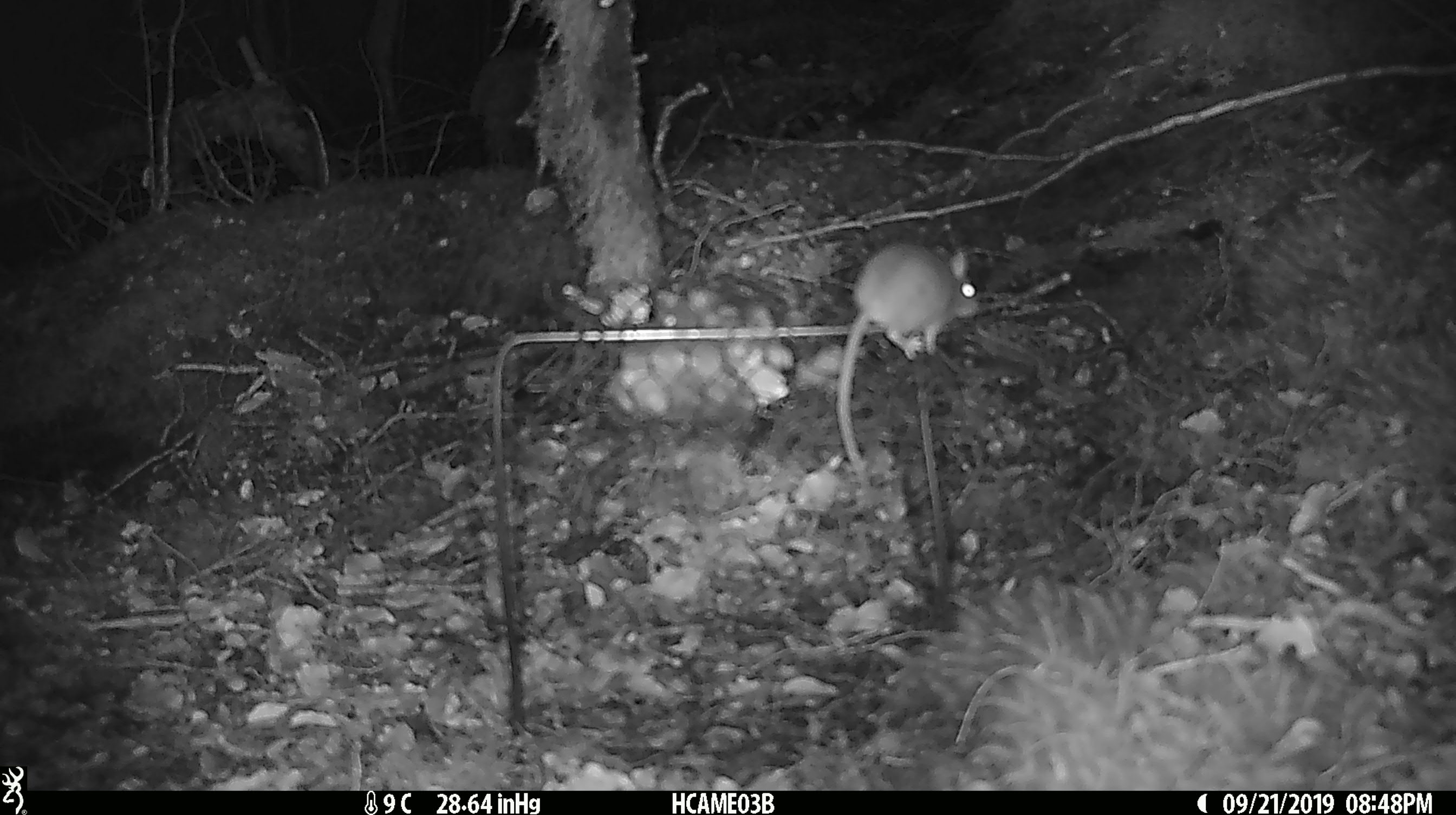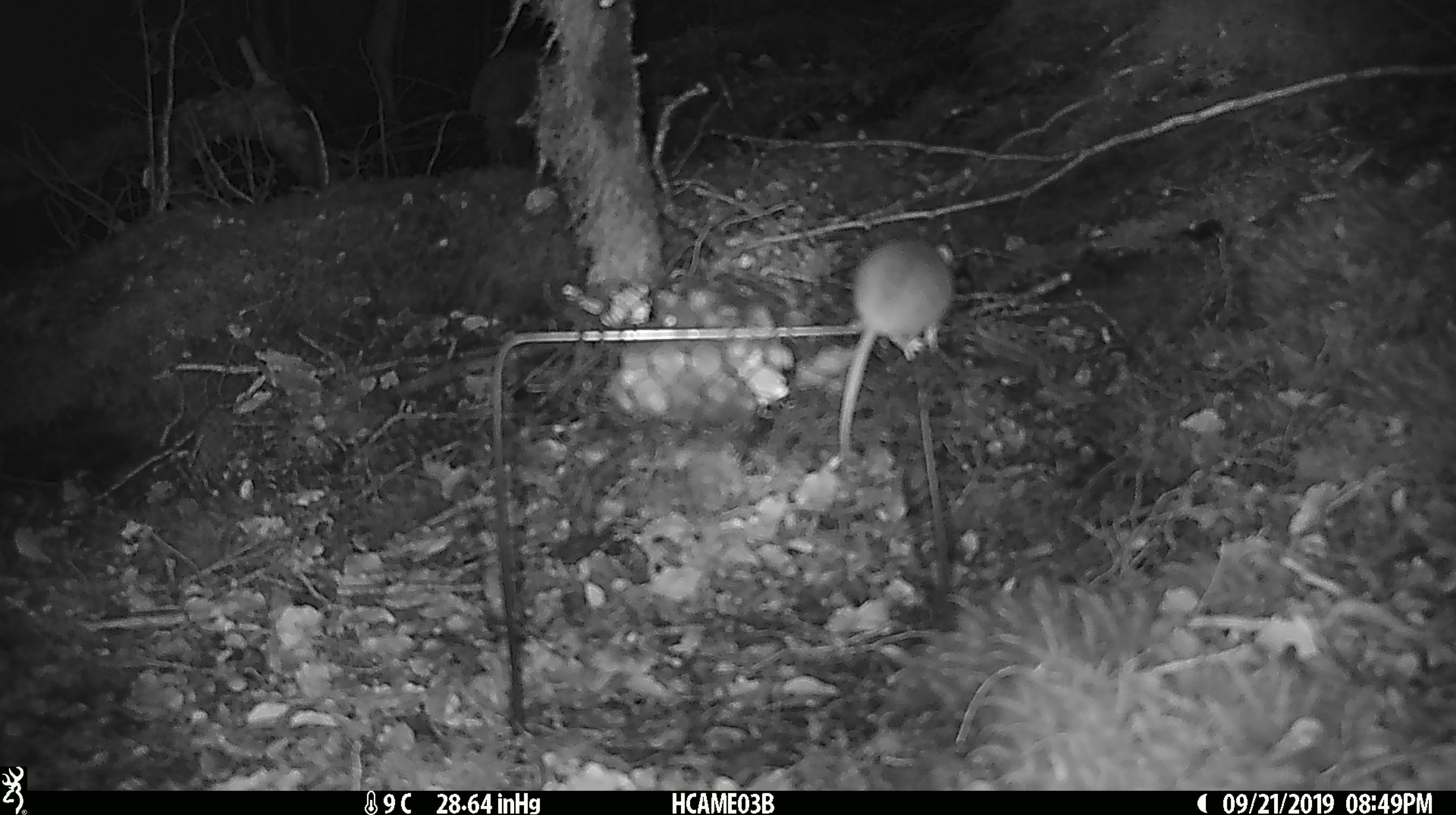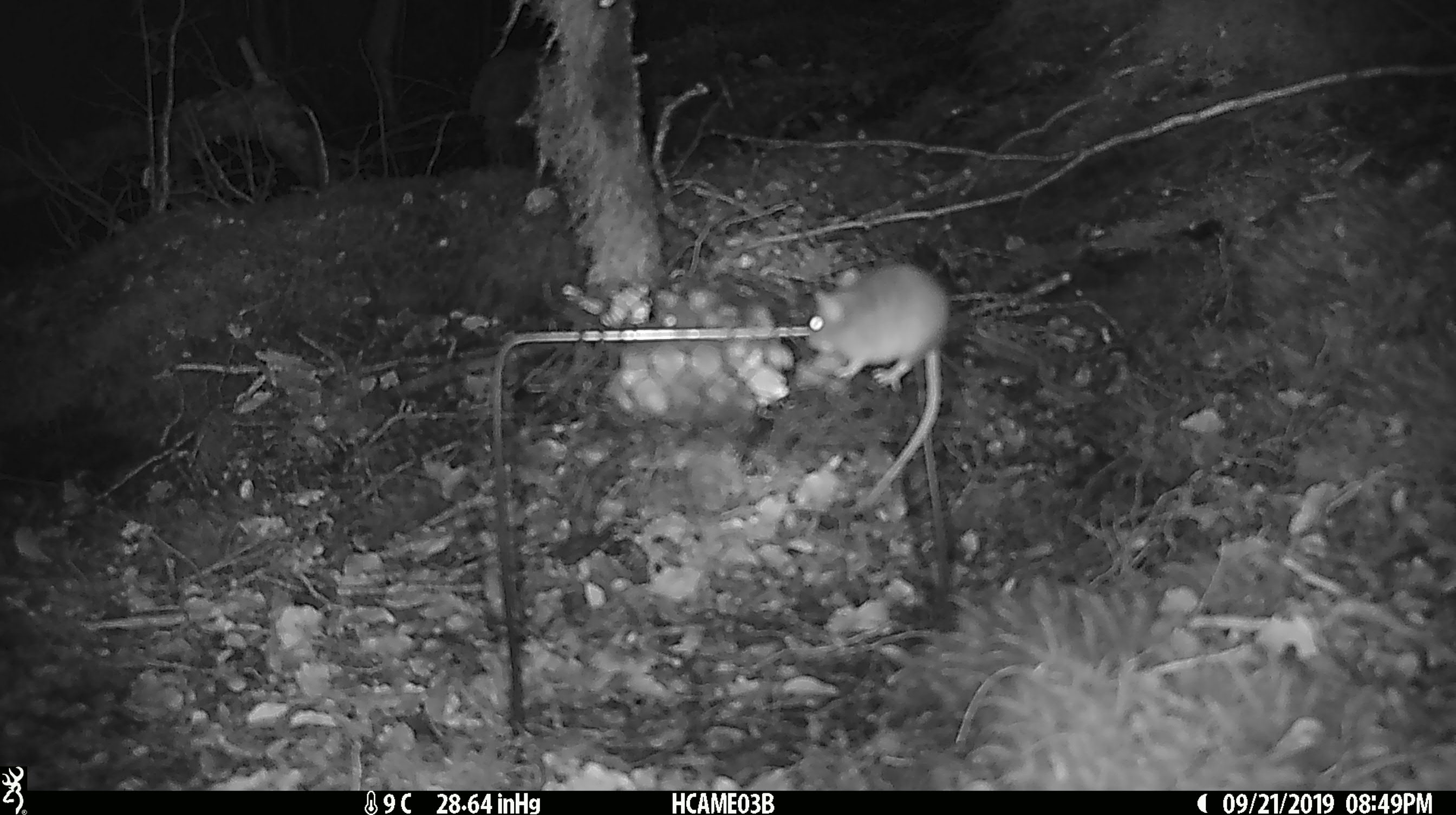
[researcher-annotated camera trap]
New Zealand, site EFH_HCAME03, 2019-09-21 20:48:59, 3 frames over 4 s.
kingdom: Animalia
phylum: Chordata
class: Mammalia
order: Rodentia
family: Muridae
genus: Mus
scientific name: Mus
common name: mouse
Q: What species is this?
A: Mouse (Mus).